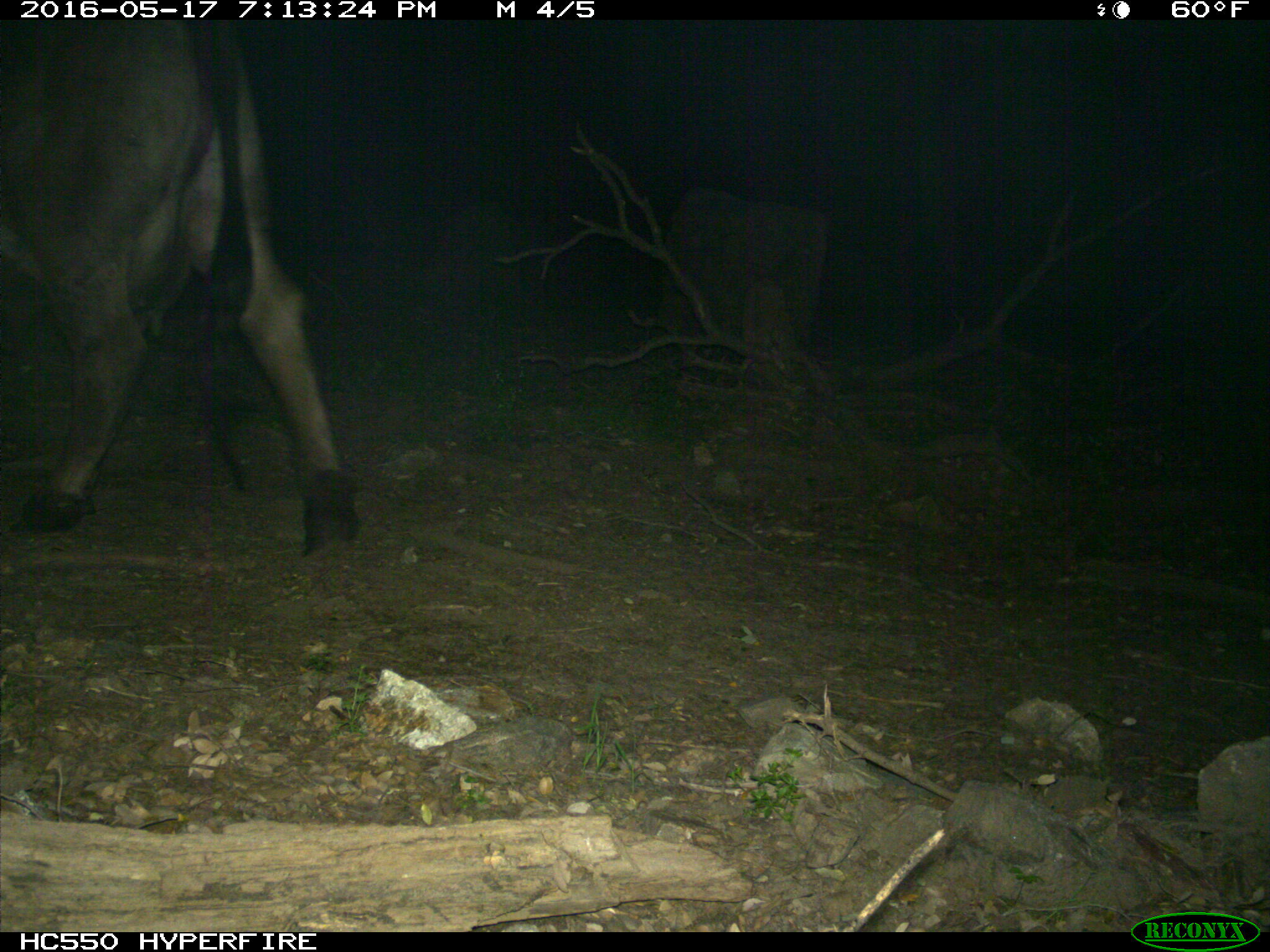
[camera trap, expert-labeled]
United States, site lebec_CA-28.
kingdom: Animalia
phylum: Chordata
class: Mammalia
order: Artiodactyla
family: Bovidae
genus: Bos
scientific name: Bos taurus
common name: domestic cow